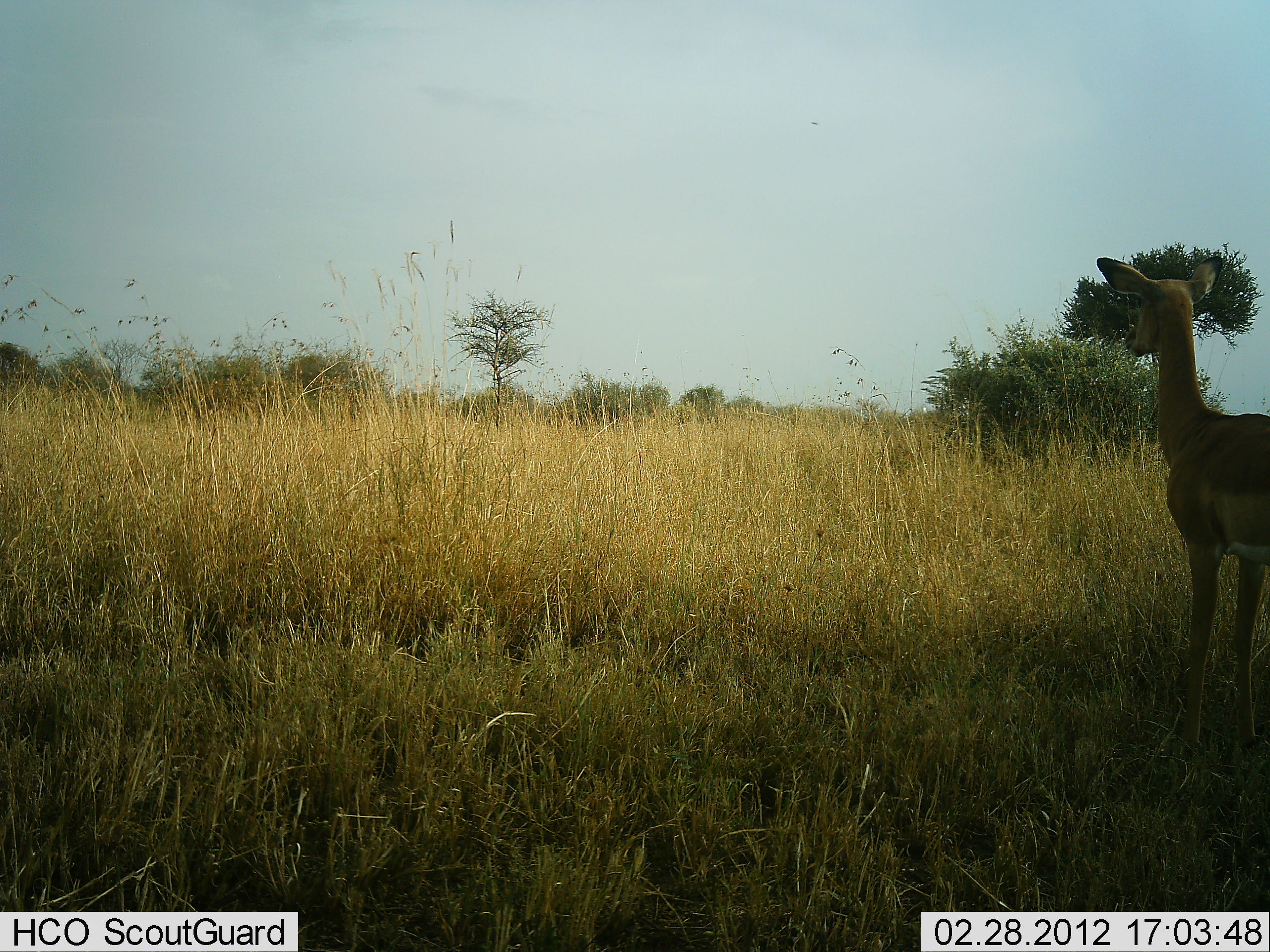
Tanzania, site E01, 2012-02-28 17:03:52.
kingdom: Animalia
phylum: Chordata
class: Mammalia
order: Artiodactyla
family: Bovidae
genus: Aepyceros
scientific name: Aepyceros melampus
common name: impala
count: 1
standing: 100%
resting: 0%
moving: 5%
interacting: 0%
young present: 0%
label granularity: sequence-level